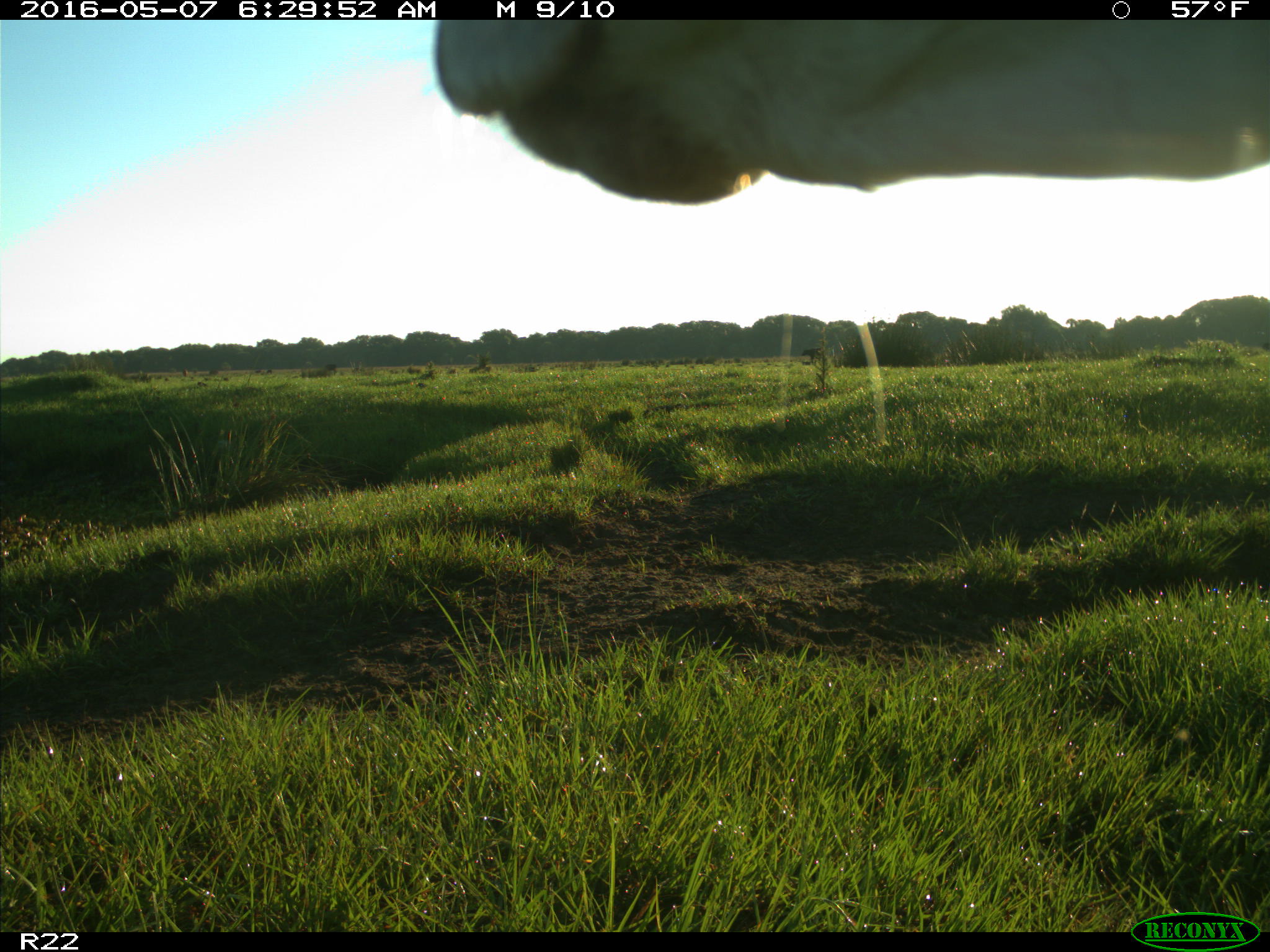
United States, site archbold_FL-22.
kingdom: Animalia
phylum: Chordata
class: Mammalia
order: Artiodactyla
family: Bovidae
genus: Bos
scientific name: Bos taurus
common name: domestic cow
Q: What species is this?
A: Bos taurus (domestic cow).